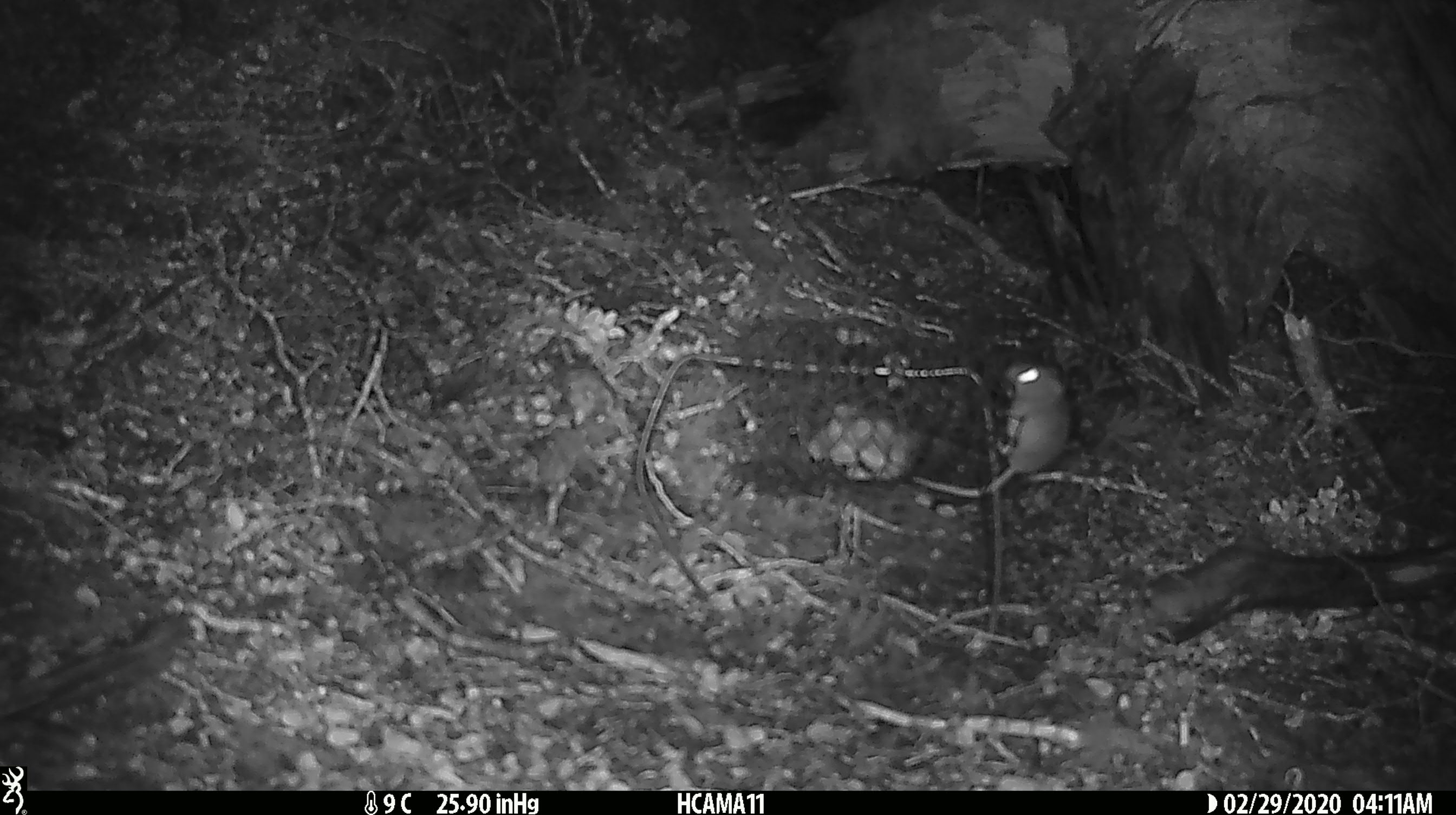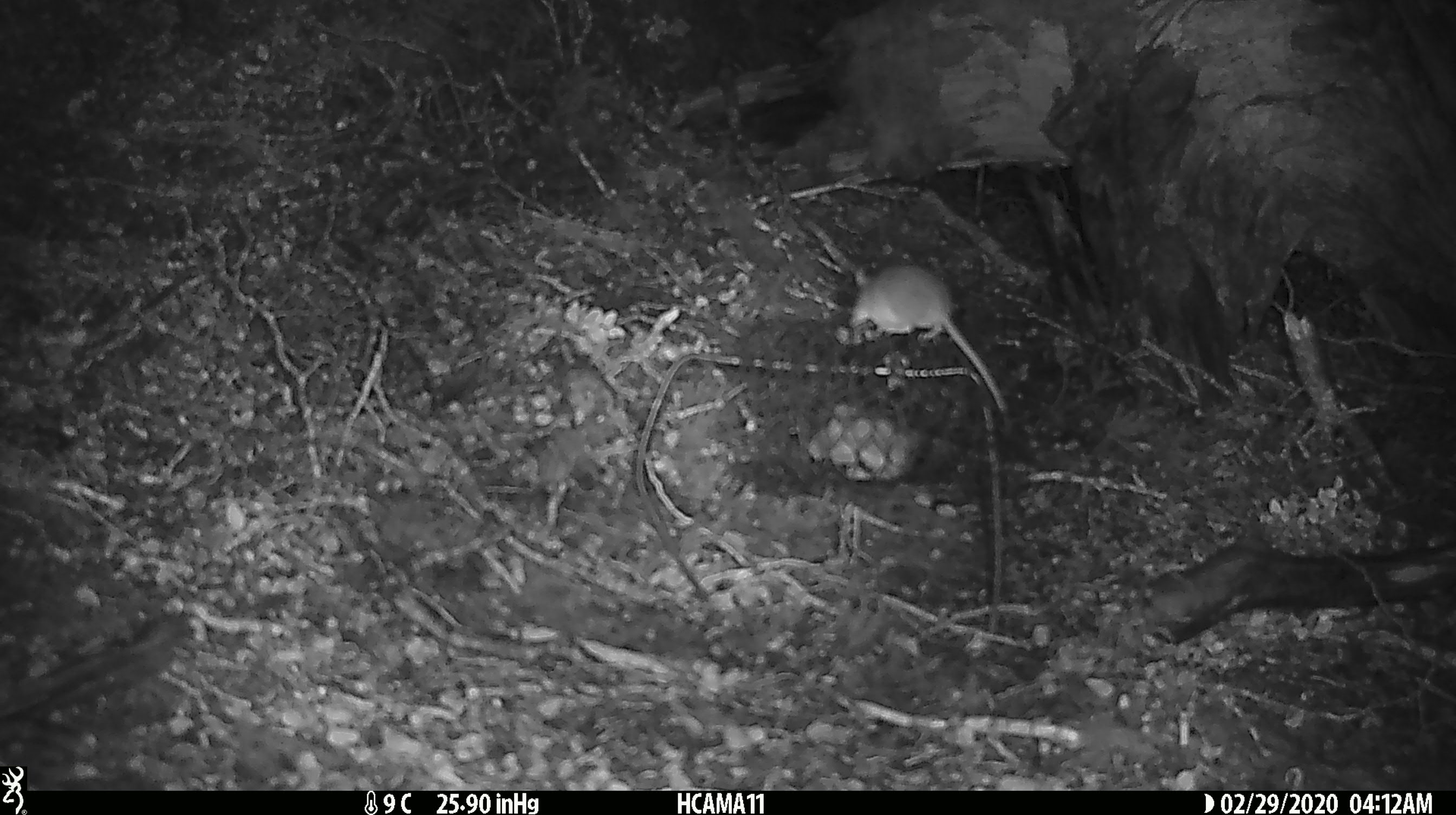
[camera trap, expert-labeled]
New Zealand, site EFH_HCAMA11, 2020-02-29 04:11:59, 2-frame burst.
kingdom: Animalia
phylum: Chordata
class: Mammalia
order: Rodentia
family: Muridae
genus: Mus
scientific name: Mus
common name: mouse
Mouse (Mus).